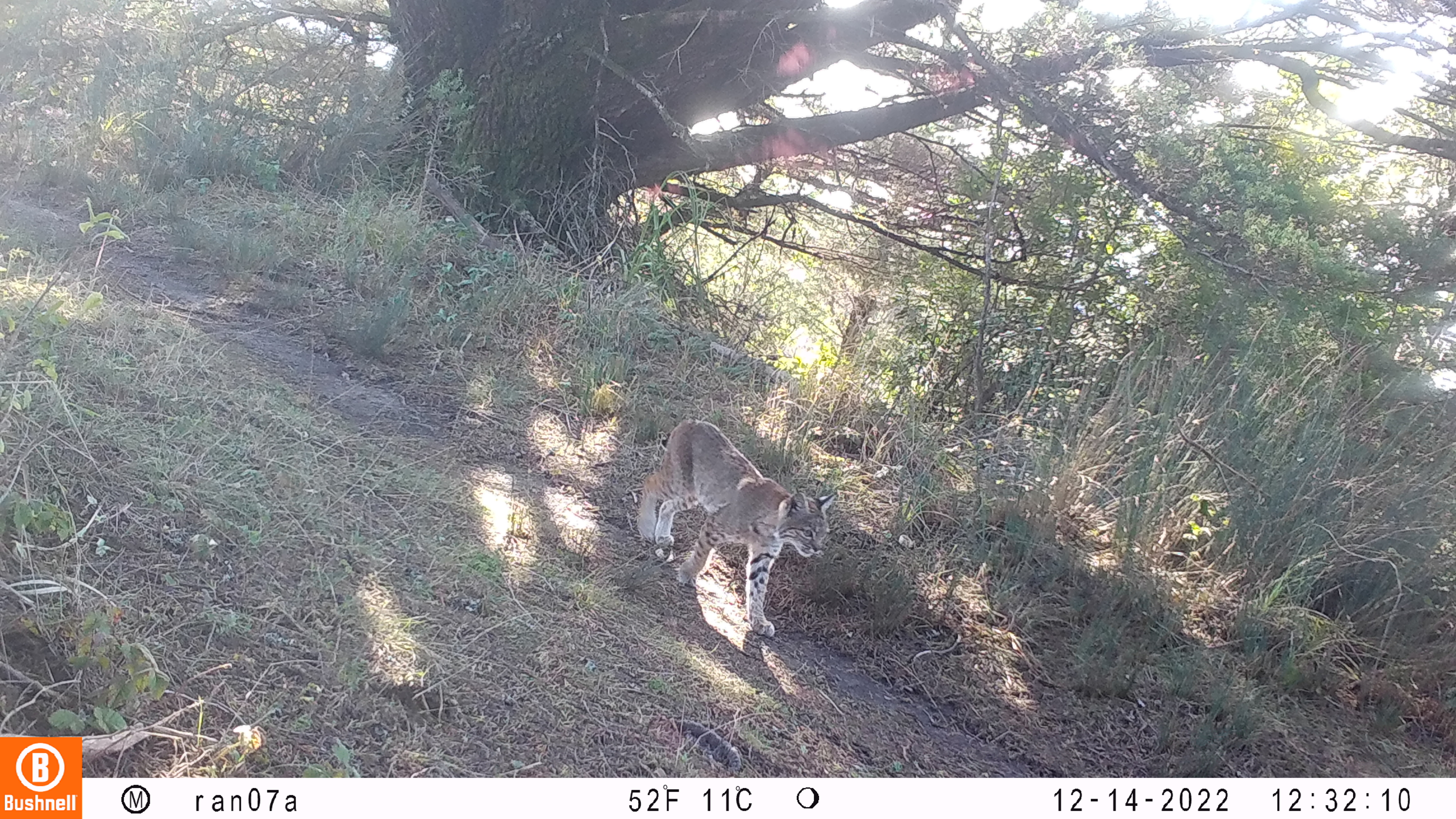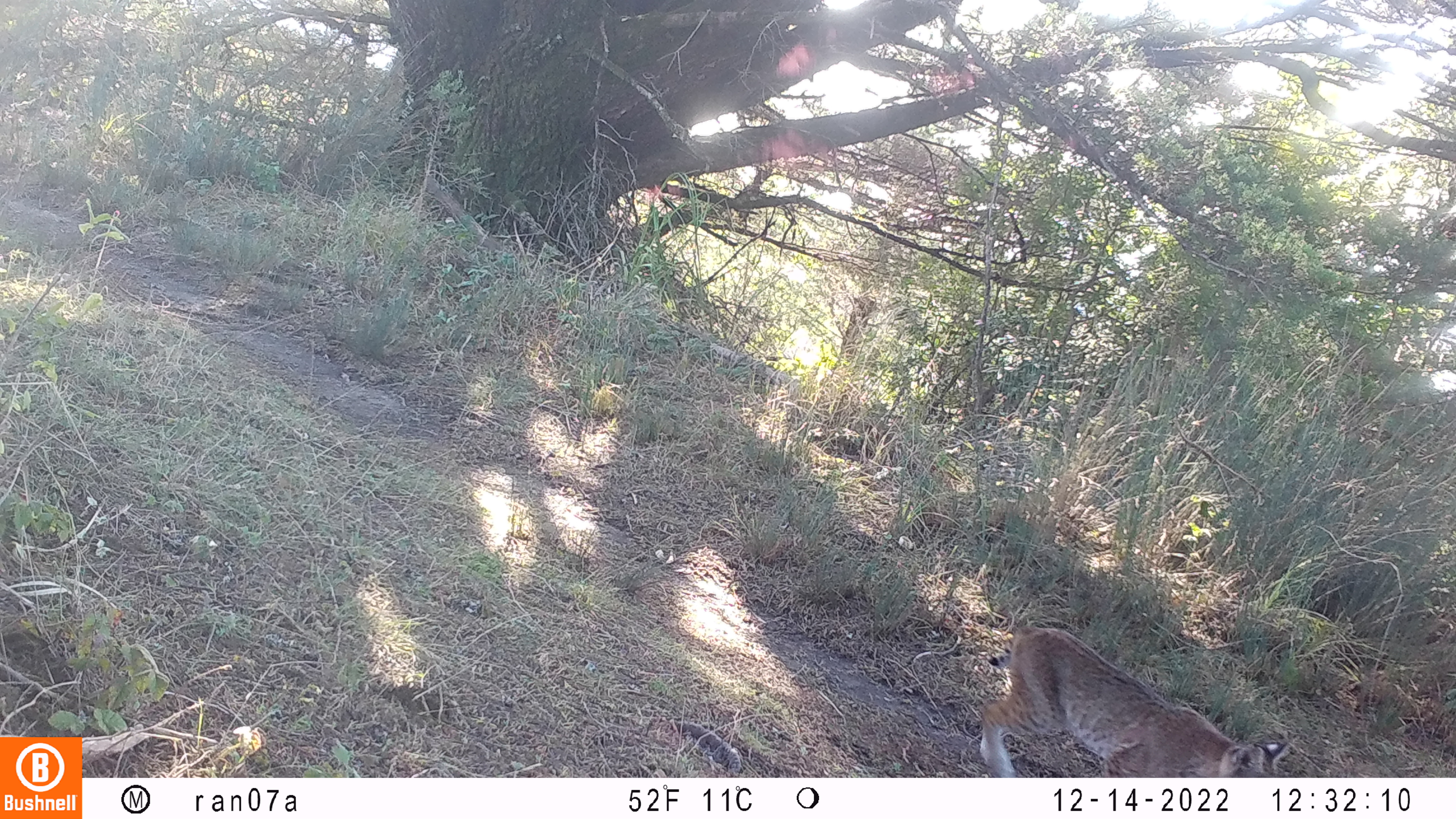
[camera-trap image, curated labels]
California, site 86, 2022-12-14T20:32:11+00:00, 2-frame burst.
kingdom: Animalia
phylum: Chordata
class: Mammalia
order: Carnivora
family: Felidae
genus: Lynx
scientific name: Lynx rufus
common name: bobcat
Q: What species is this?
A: Bobcat (Lynx rufus).